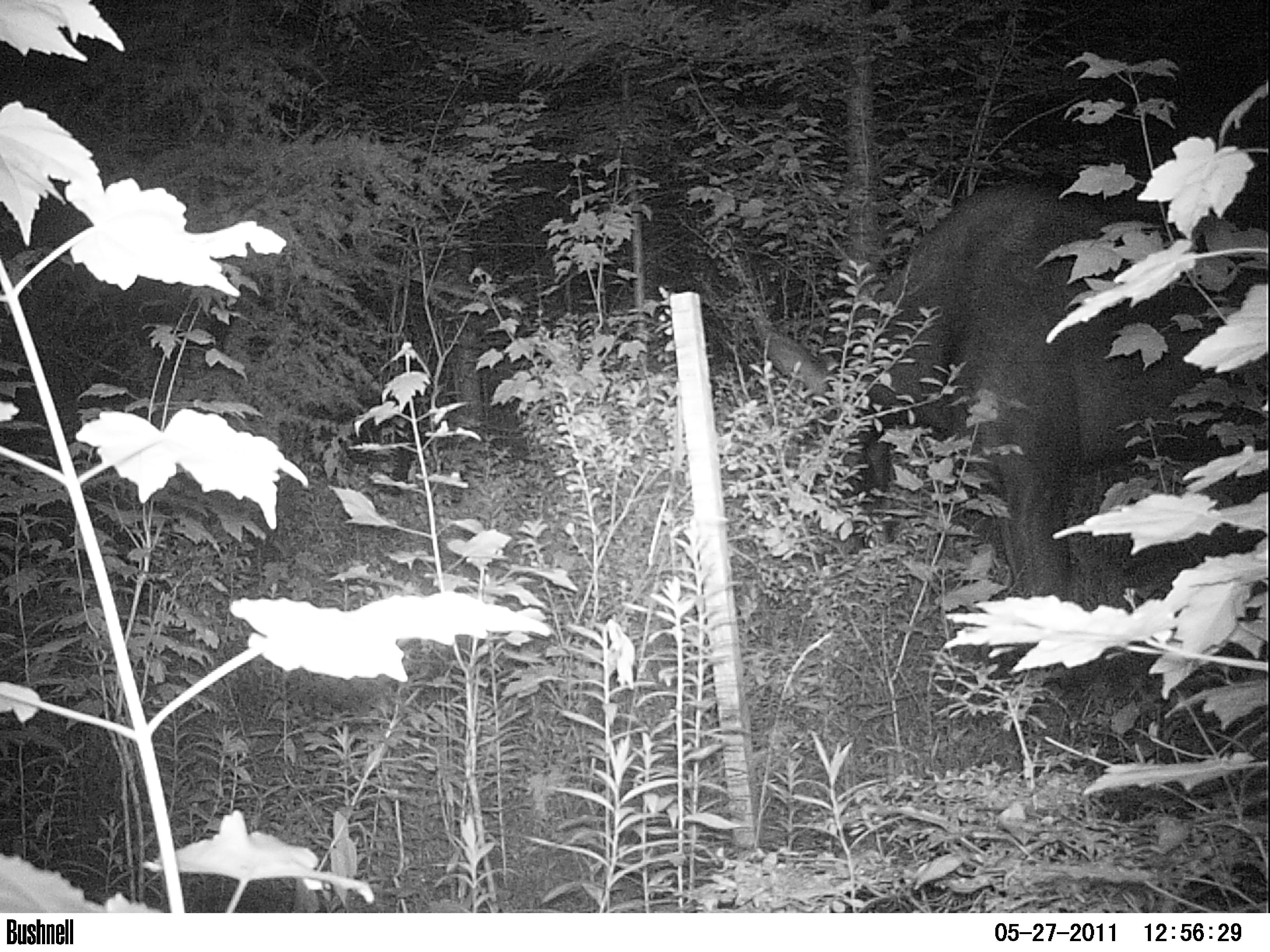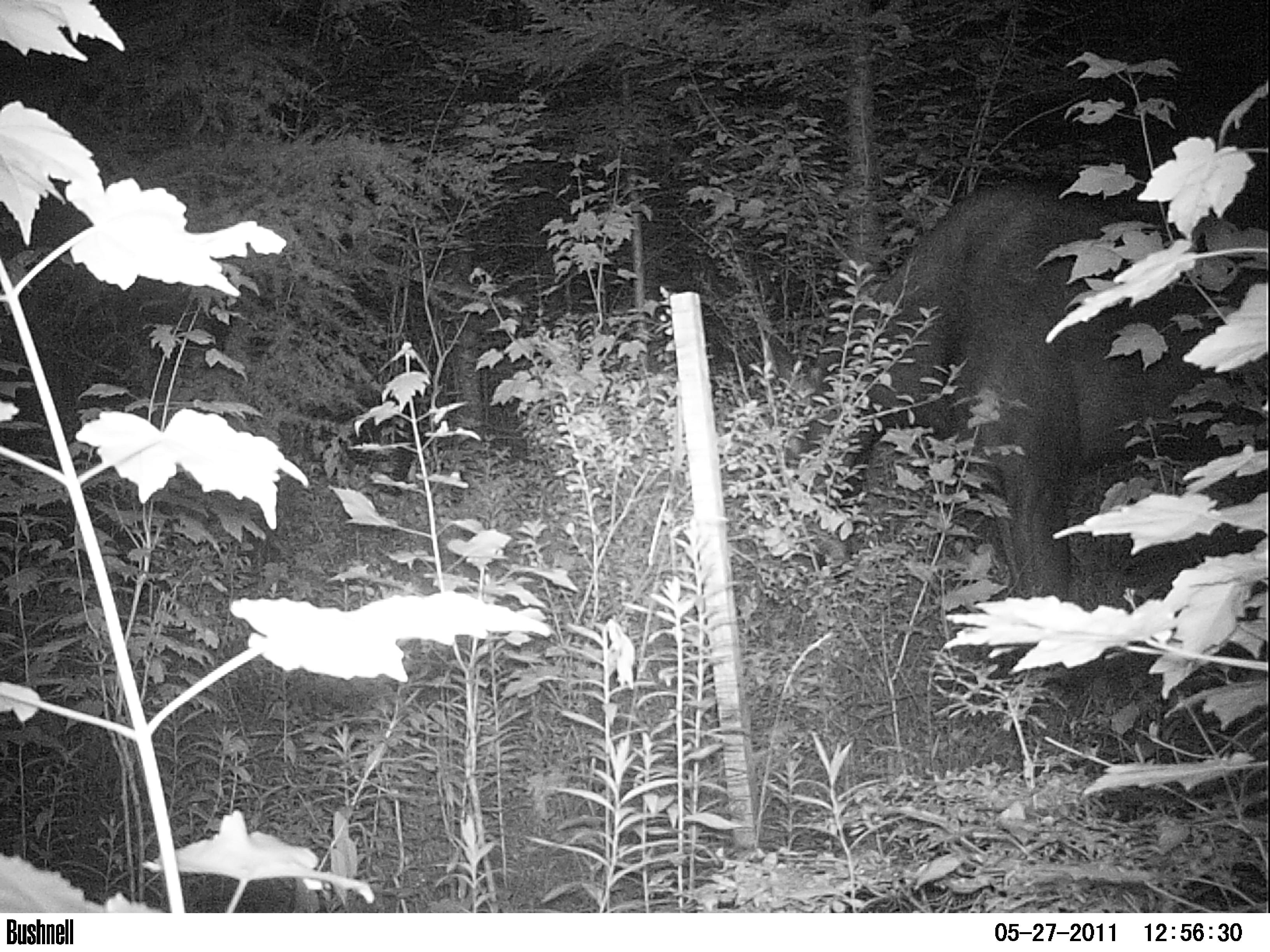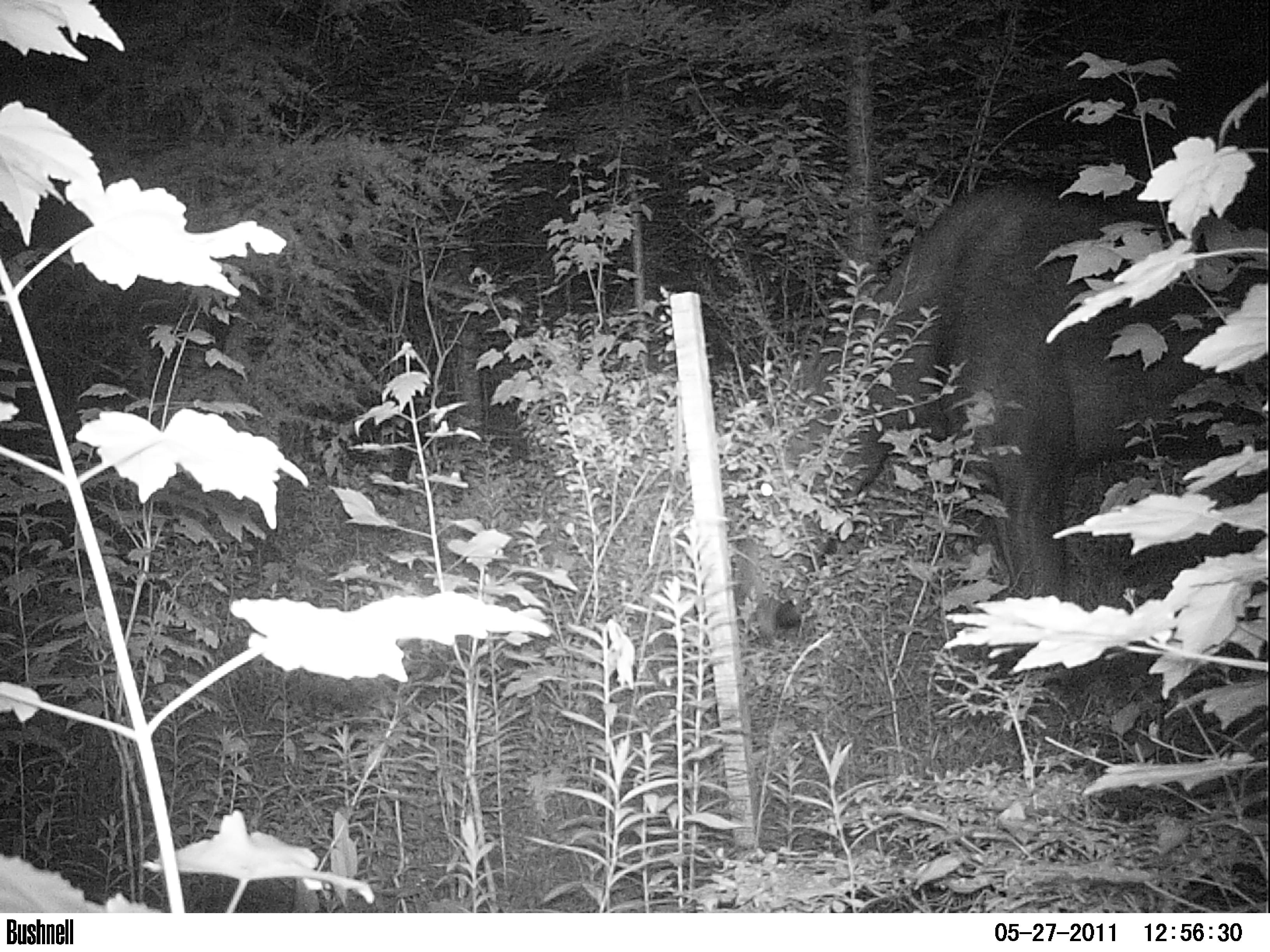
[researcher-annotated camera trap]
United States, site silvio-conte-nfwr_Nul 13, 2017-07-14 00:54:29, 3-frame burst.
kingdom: Animalia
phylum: Chordata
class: Mammalia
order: Artiodactyla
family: Cervidae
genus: Alces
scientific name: Alces alces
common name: moose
Moose (Alces alces).